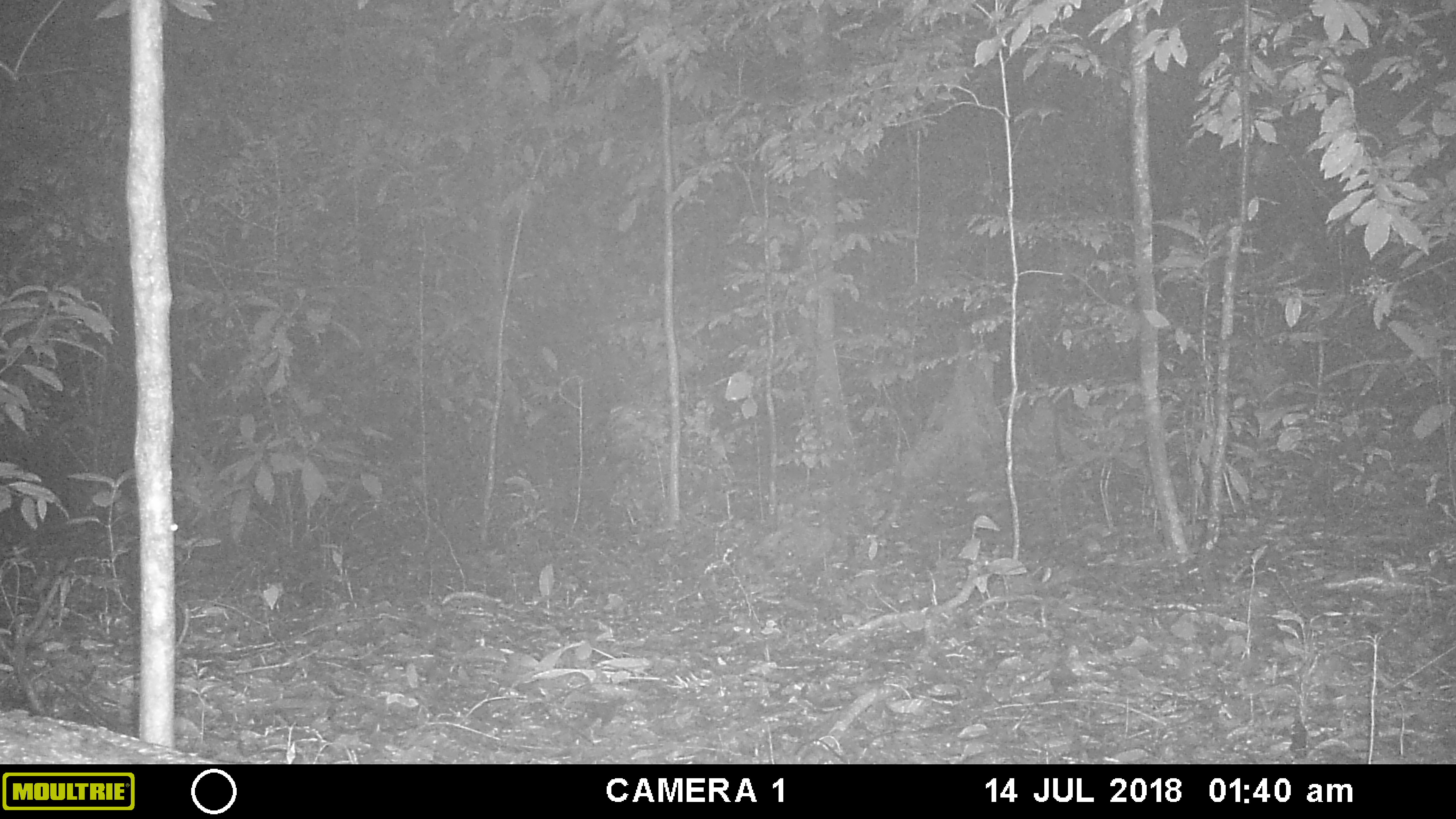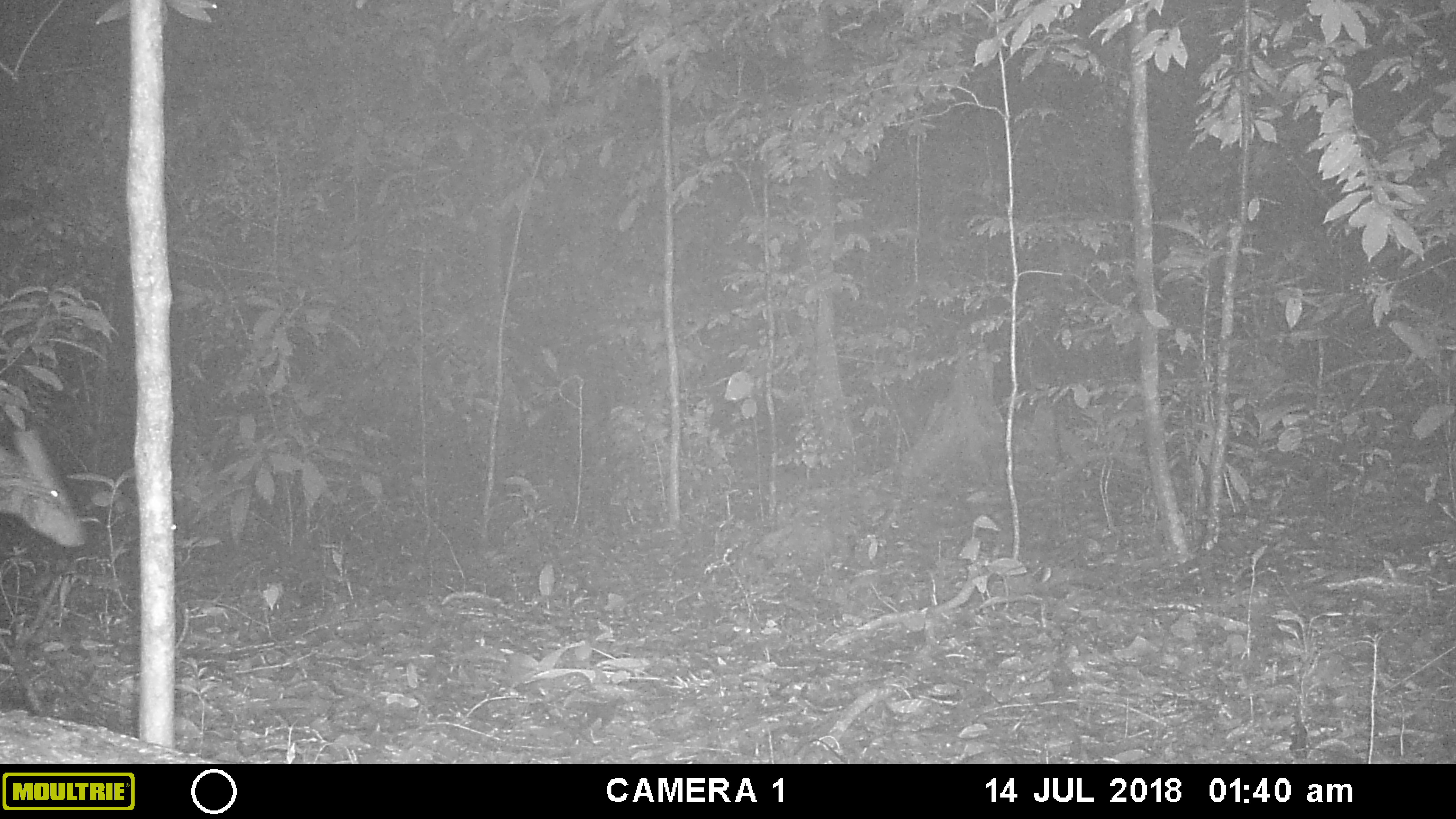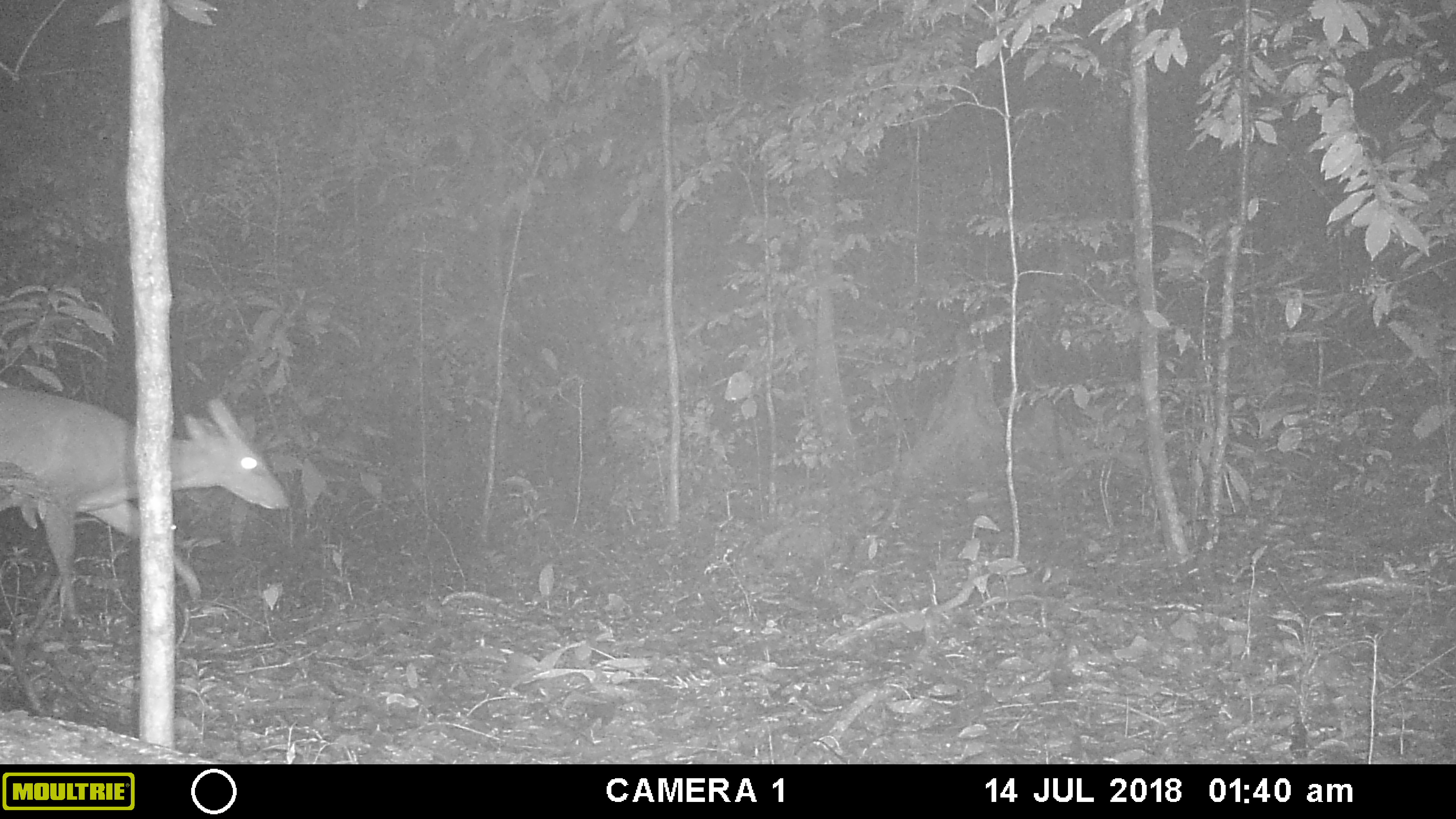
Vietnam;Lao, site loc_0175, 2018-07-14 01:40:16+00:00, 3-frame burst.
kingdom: Animalia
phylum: Chordata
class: Mammalia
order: Artiodactyla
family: Cervidae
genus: Muntiacus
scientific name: Muntiacus vuquangensis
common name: large-antlered muntjac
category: large antlered muntjac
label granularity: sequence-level